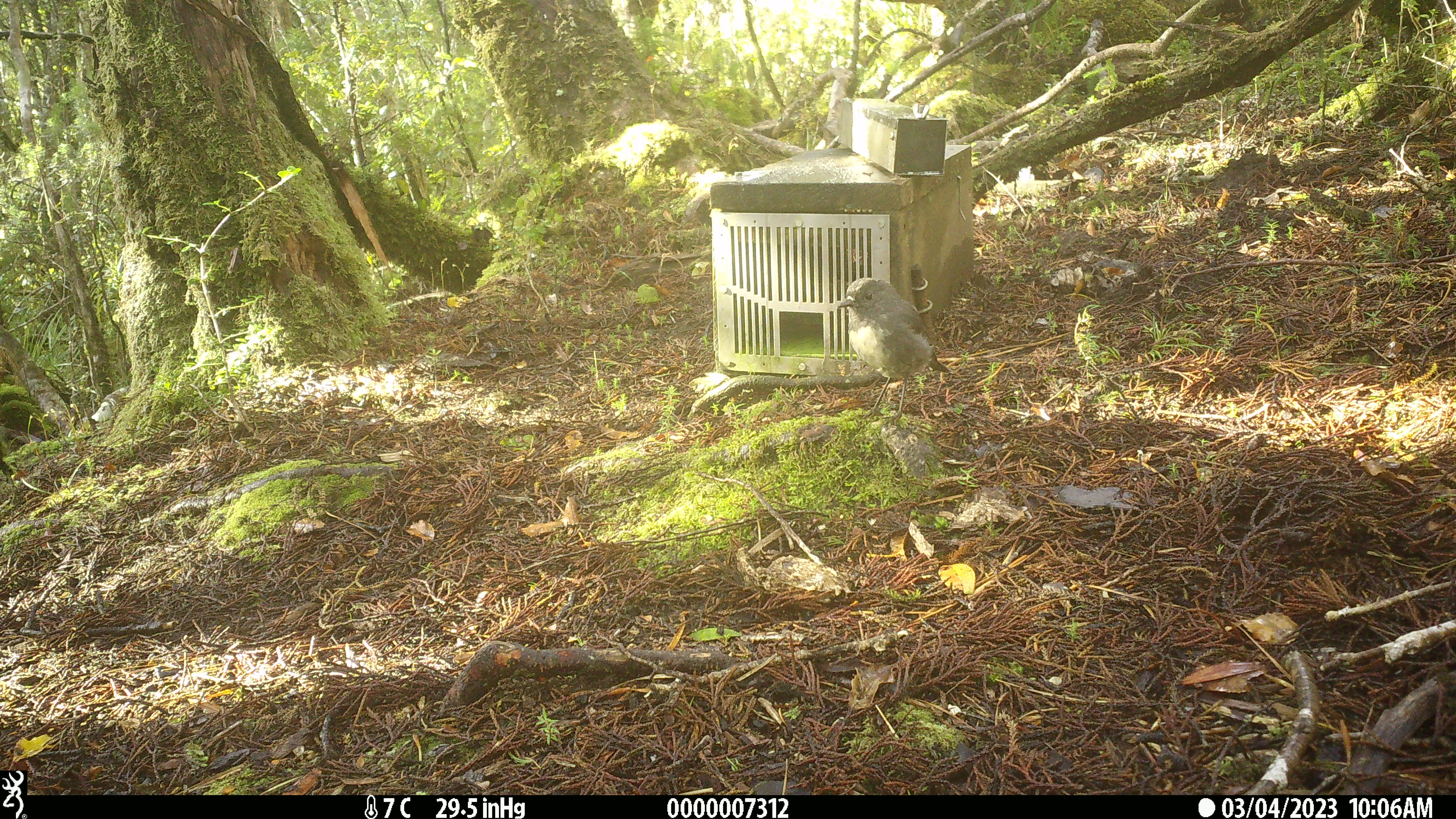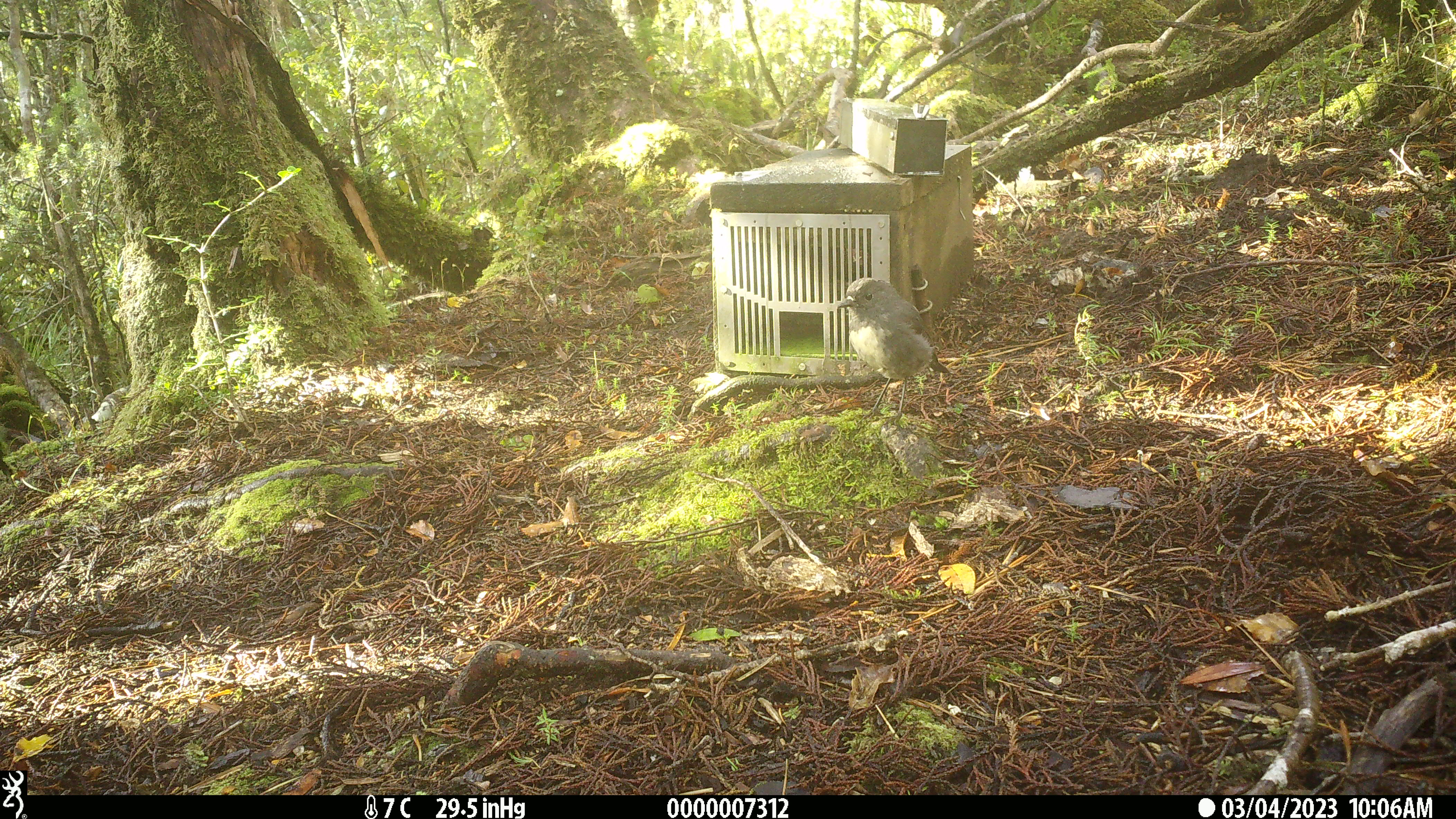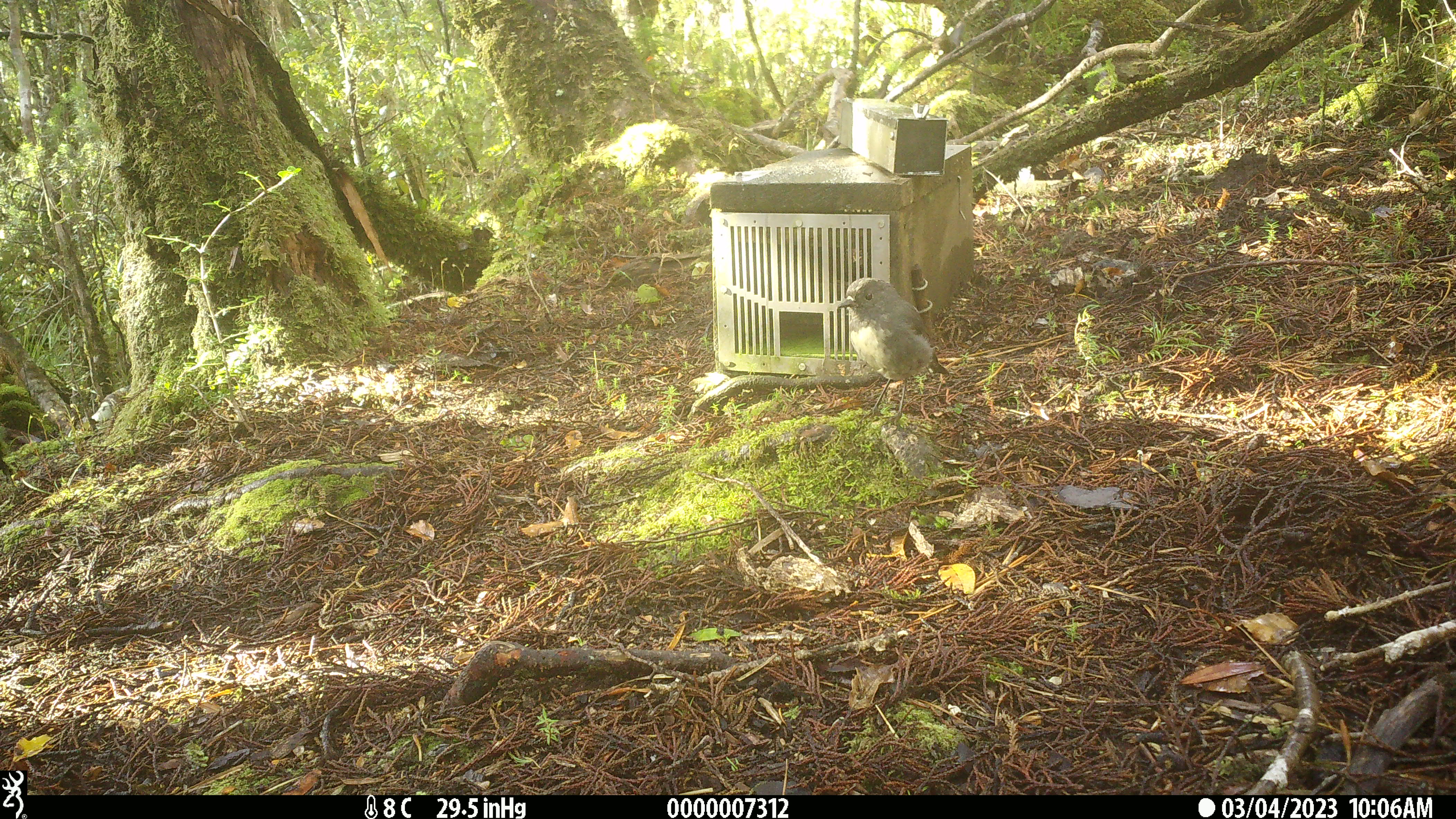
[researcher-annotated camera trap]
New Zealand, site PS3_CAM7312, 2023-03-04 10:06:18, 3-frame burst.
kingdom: Animalia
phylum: Chordata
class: Aves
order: Passeriformes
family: Petroicidae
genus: Petroica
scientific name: Petroica australis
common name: new zealand robin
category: robin